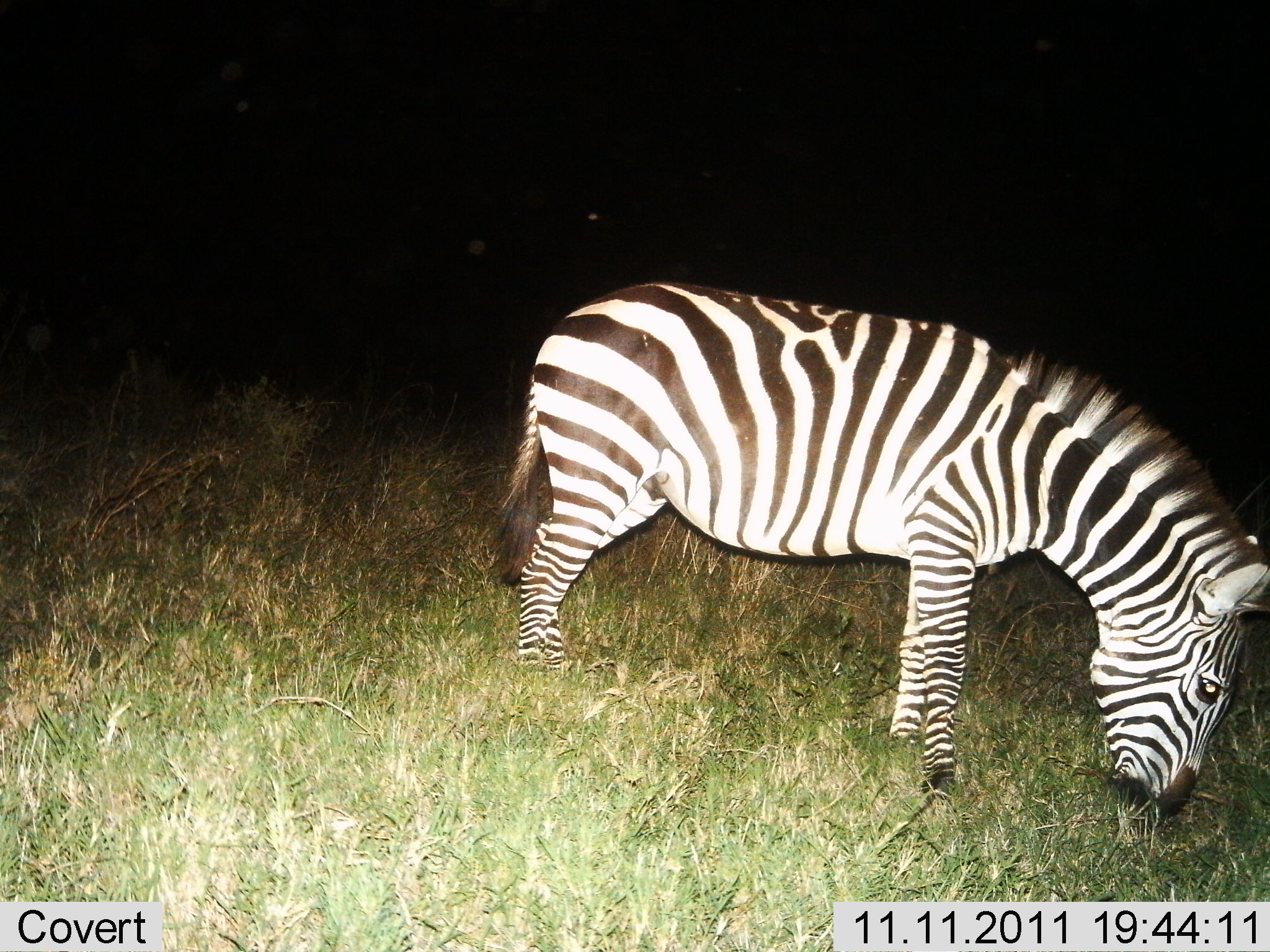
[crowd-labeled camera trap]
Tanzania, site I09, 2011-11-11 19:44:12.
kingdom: Animalia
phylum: Chordata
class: Mammalia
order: Perissodactyla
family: Equidae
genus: Equus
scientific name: Equus quagga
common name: plains zebra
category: zebra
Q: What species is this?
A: Zebra (plains zebra) (Equus quagga).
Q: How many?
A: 1.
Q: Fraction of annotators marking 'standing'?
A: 21%.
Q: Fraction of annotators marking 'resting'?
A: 0%.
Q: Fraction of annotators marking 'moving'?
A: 0%.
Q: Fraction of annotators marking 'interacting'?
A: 0%.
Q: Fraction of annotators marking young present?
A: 0%.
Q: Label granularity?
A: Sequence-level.